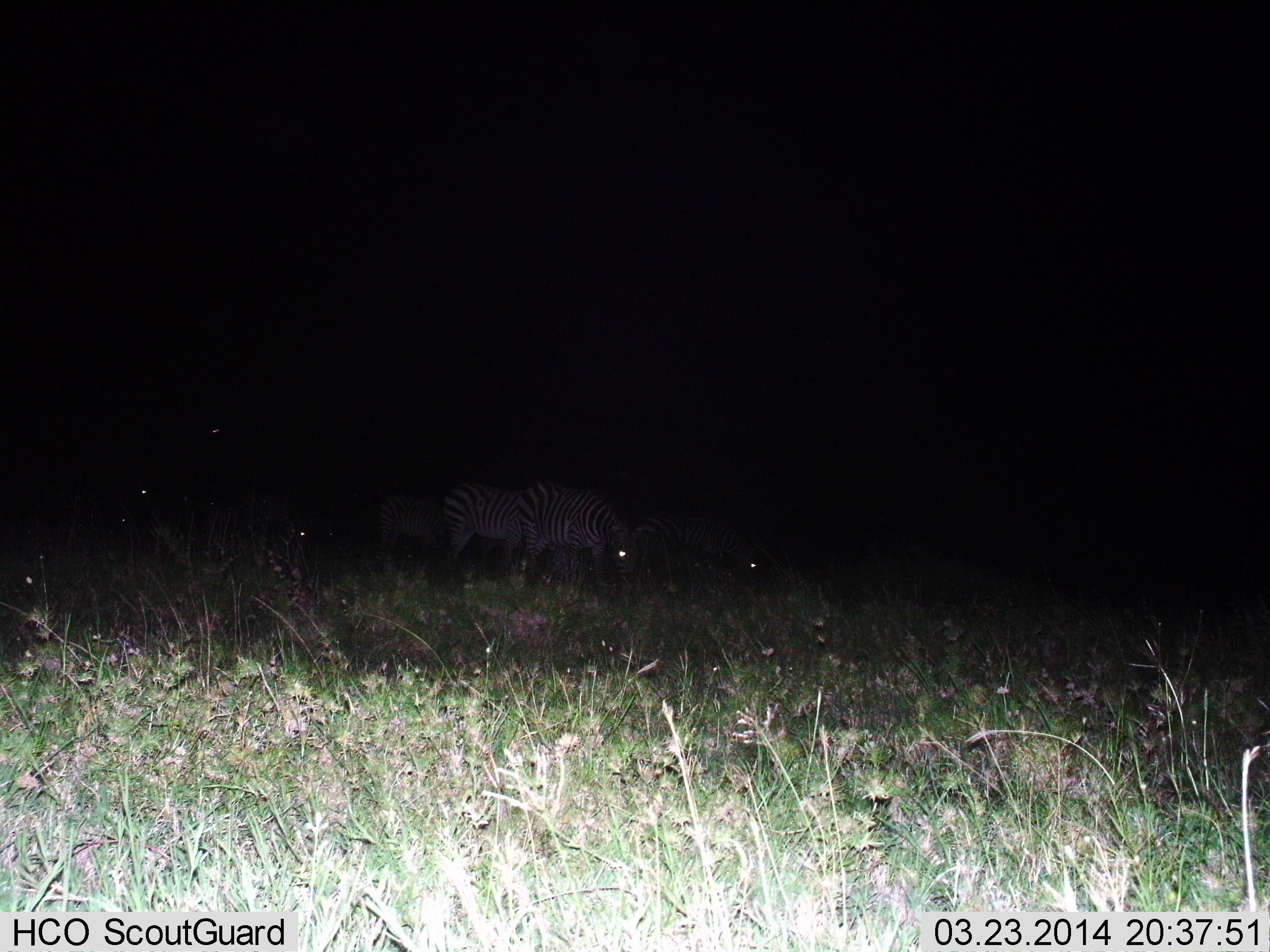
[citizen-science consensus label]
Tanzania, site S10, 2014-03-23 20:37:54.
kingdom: Animalia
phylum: Chordata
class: Mammalia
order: Perissodactyla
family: Equidae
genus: Equus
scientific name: Equus quagga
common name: plains zebra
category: zebra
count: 3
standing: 30%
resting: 0%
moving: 0%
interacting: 0%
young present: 0%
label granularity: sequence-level